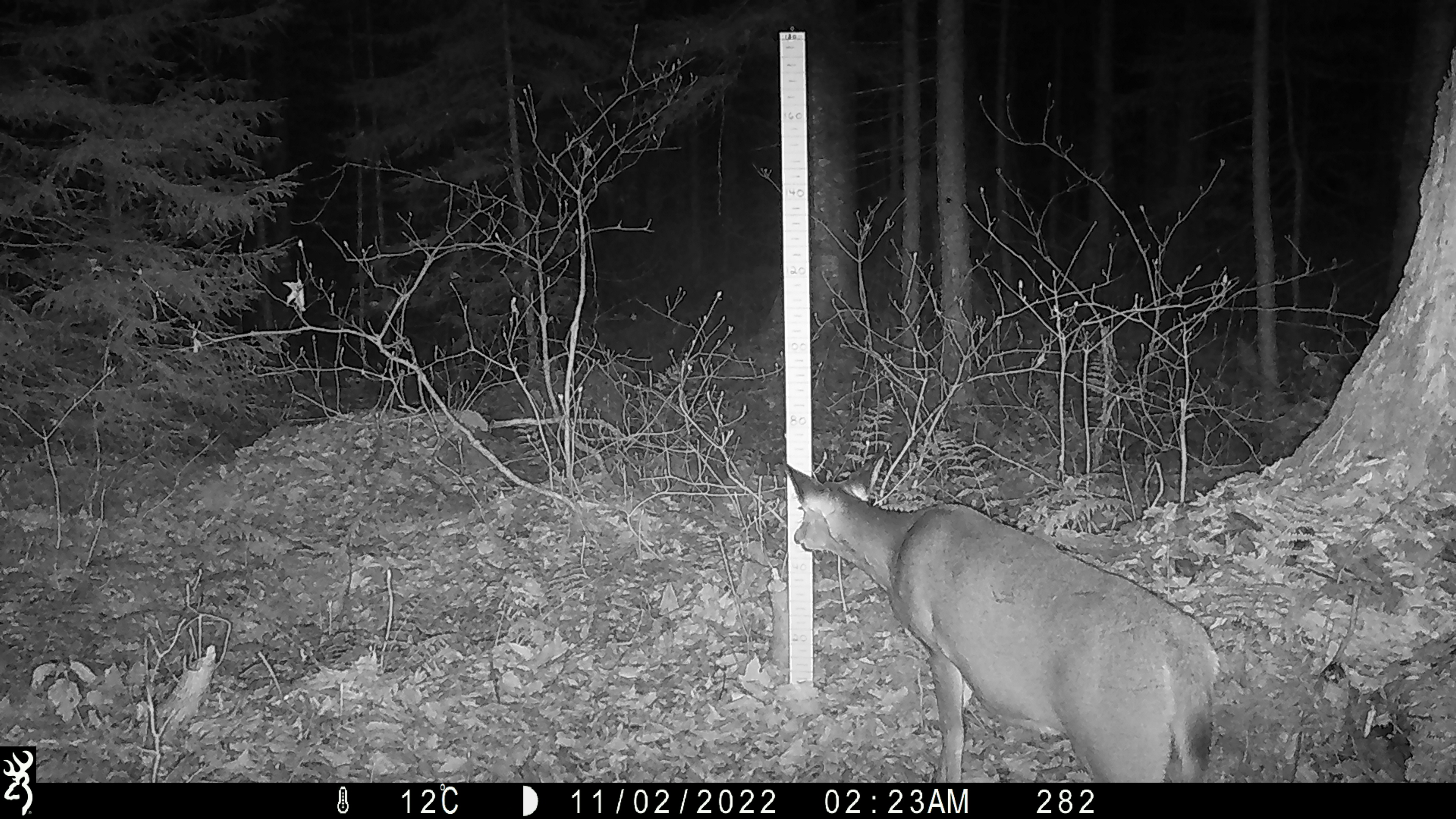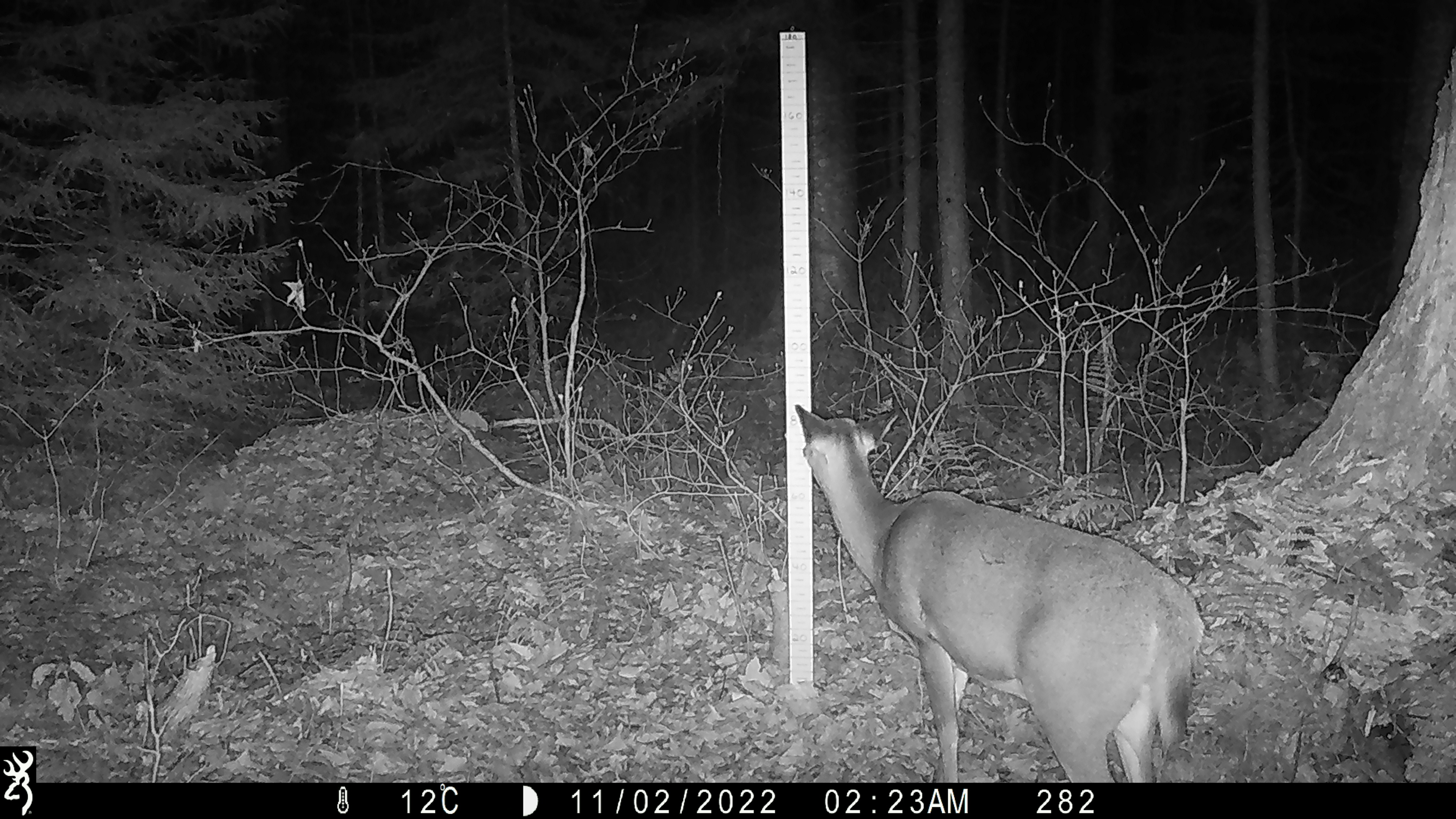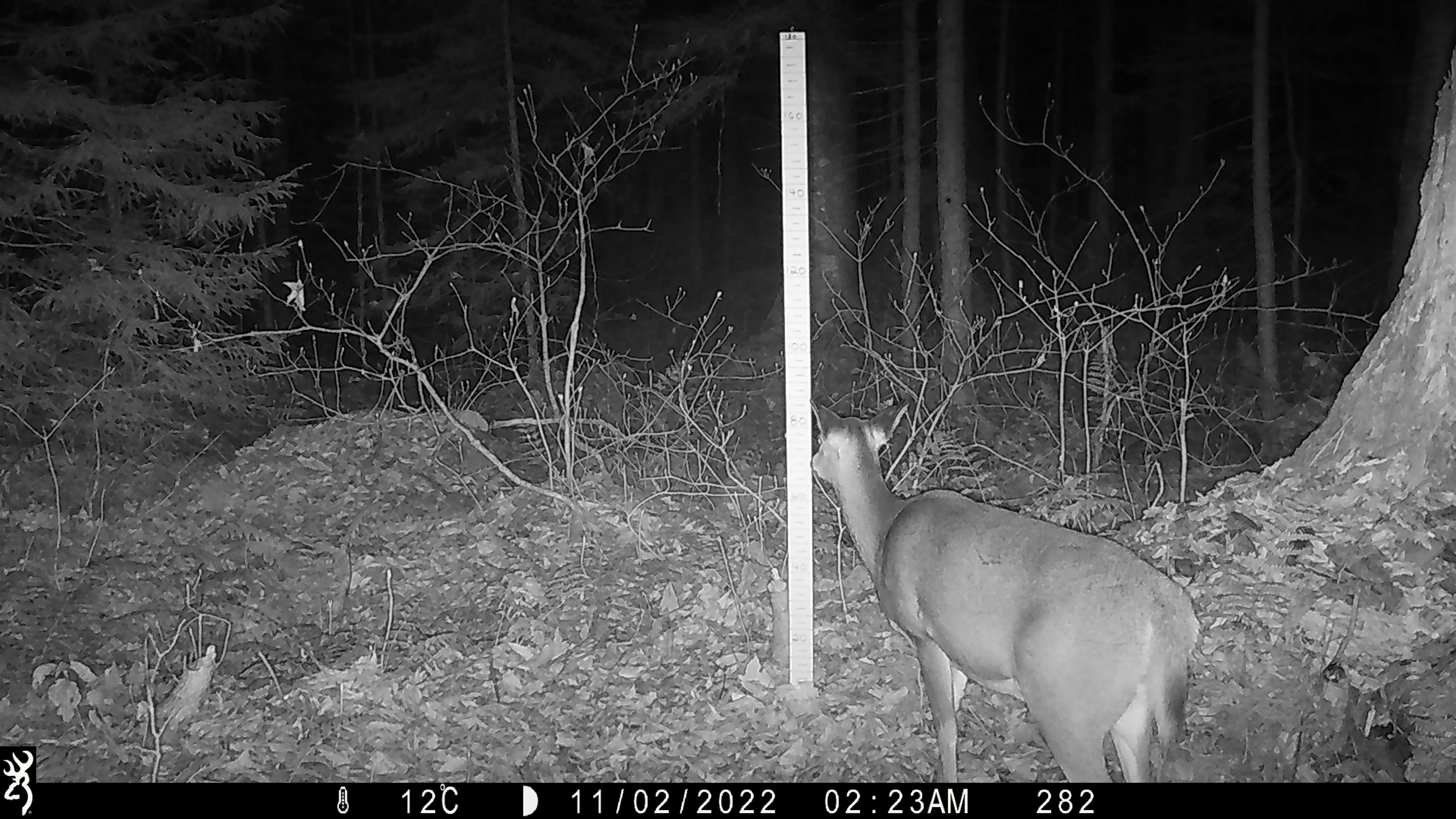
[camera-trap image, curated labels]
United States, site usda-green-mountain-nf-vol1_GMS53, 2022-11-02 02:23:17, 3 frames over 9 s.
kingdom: Animalia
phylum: Chordata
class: Mammalia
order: Artiodactyla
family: Cervidae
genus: Odocoileus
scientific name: Odocoileus virginianus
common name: white-tailed deer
White-tailed deer (Odocoileus virginianus).